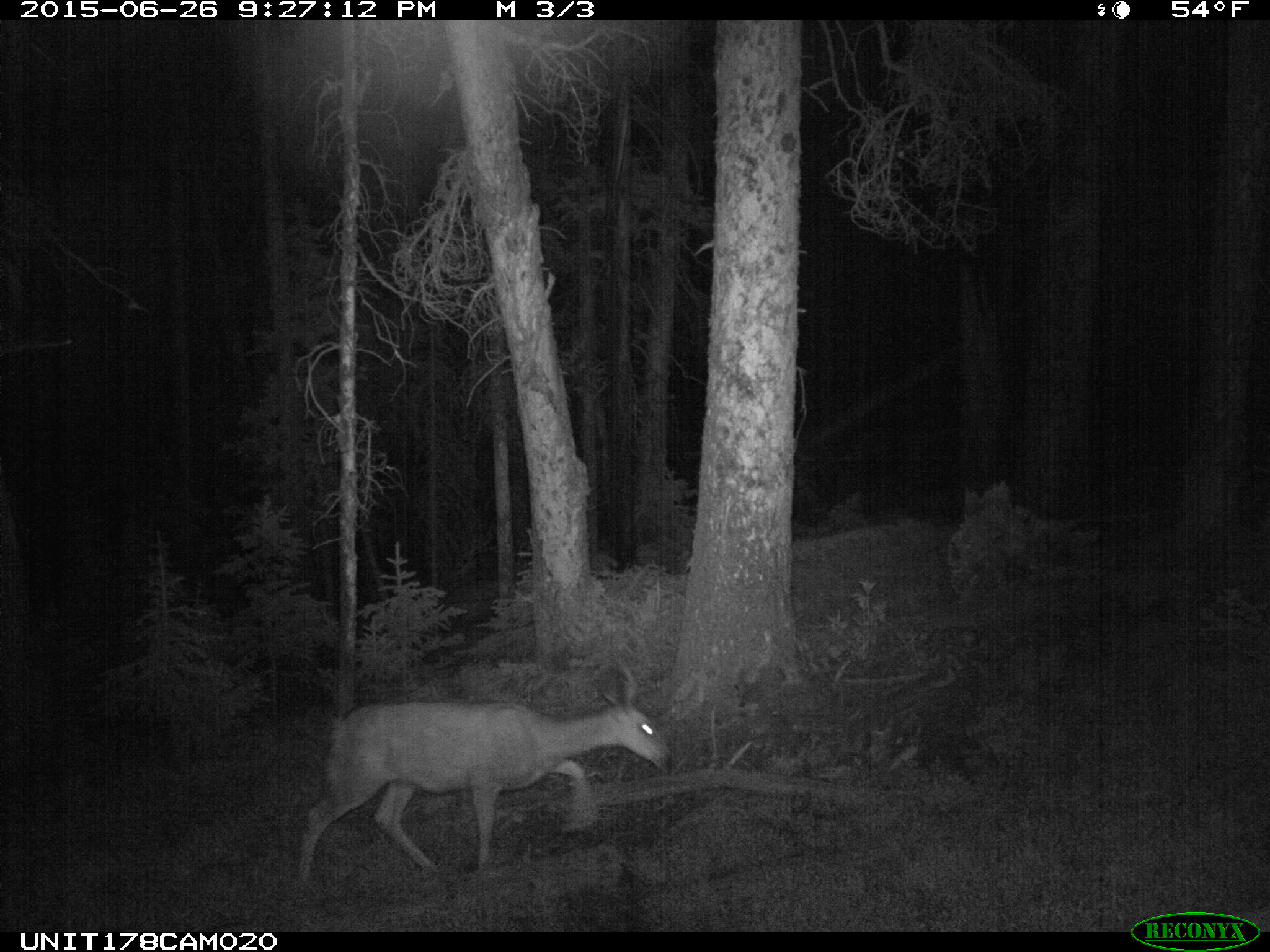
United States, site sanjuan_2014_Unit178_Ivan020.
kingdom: Animalia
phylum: Chordata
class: Mammalia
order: Artiodactyla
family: Cervidae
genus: Odocoileus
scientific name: Odocoileus hemionus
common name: mule deer